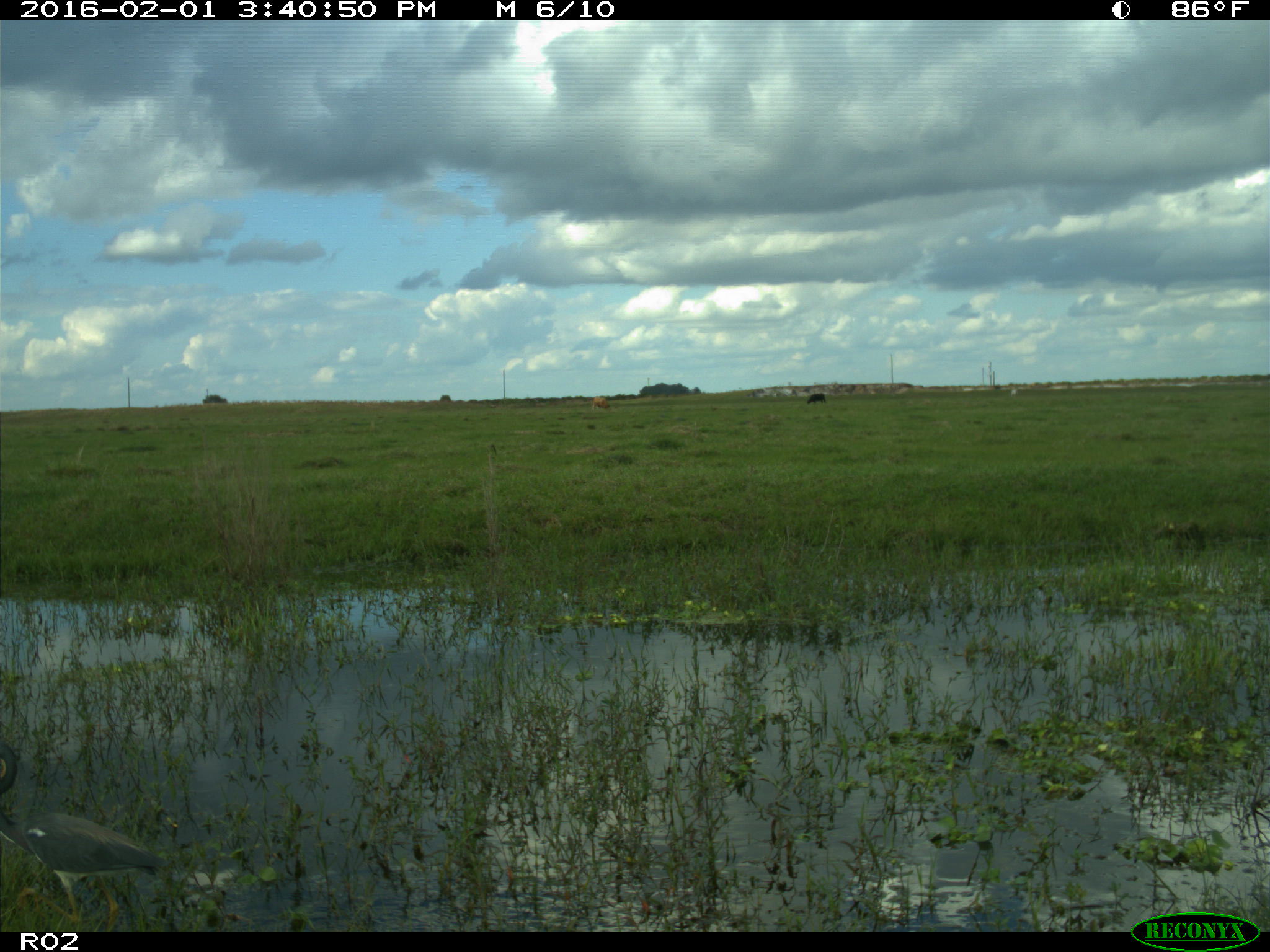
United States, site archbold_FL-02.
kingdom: Animalia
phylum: Chordata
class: Mammalia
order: Artiodactyla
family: Bovidae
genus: Bos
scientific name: Bos taurus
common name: domestic cow